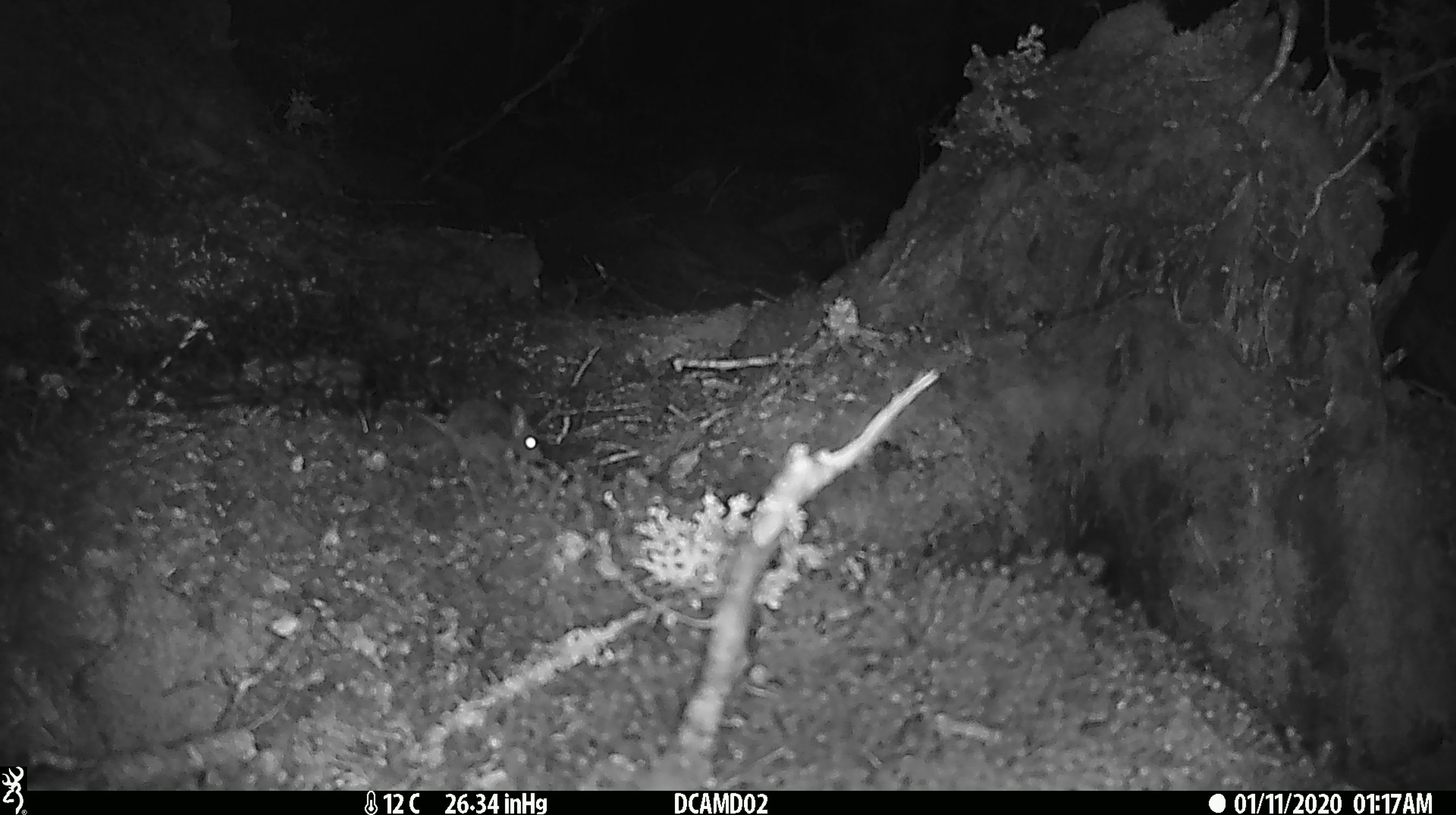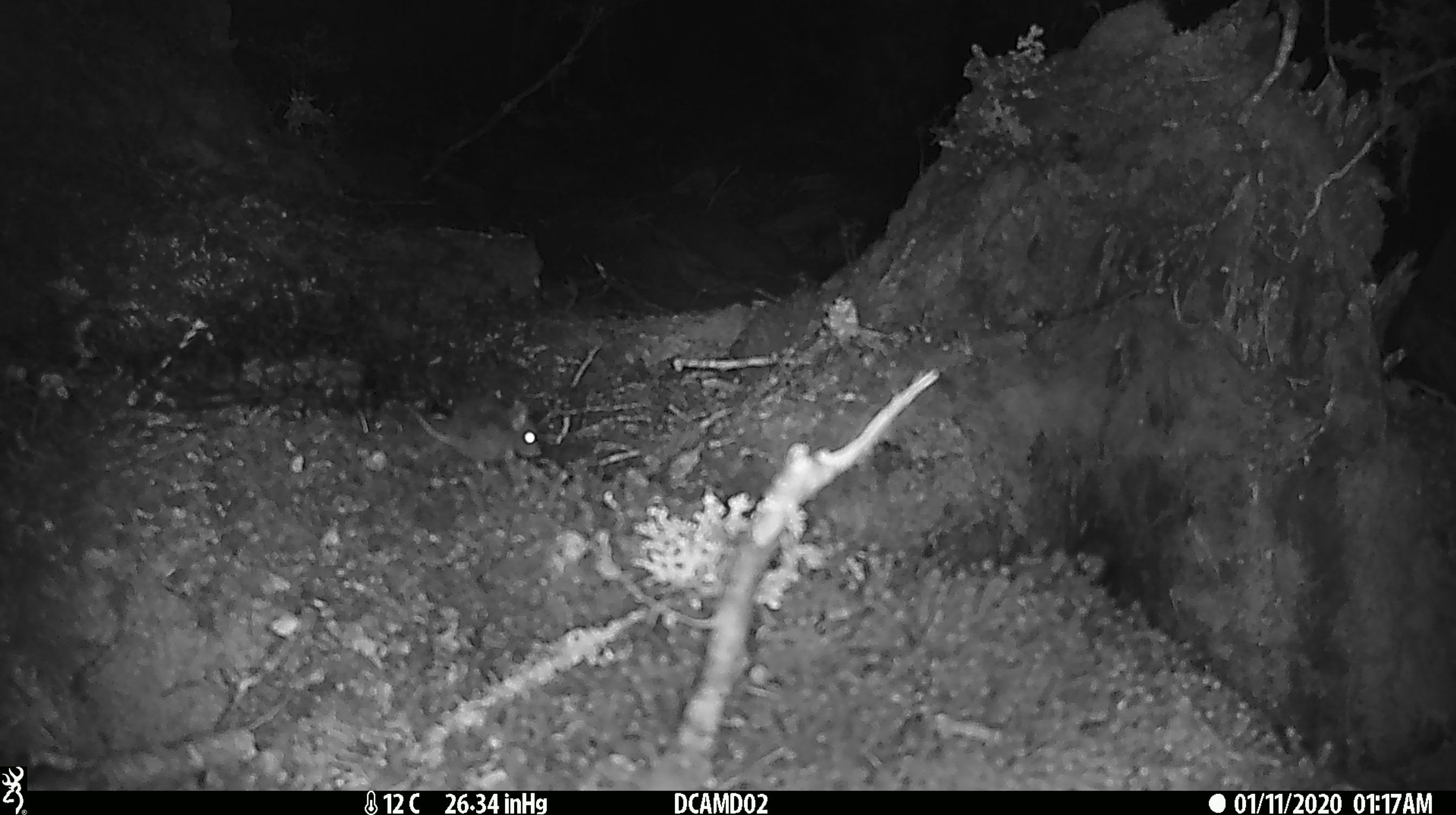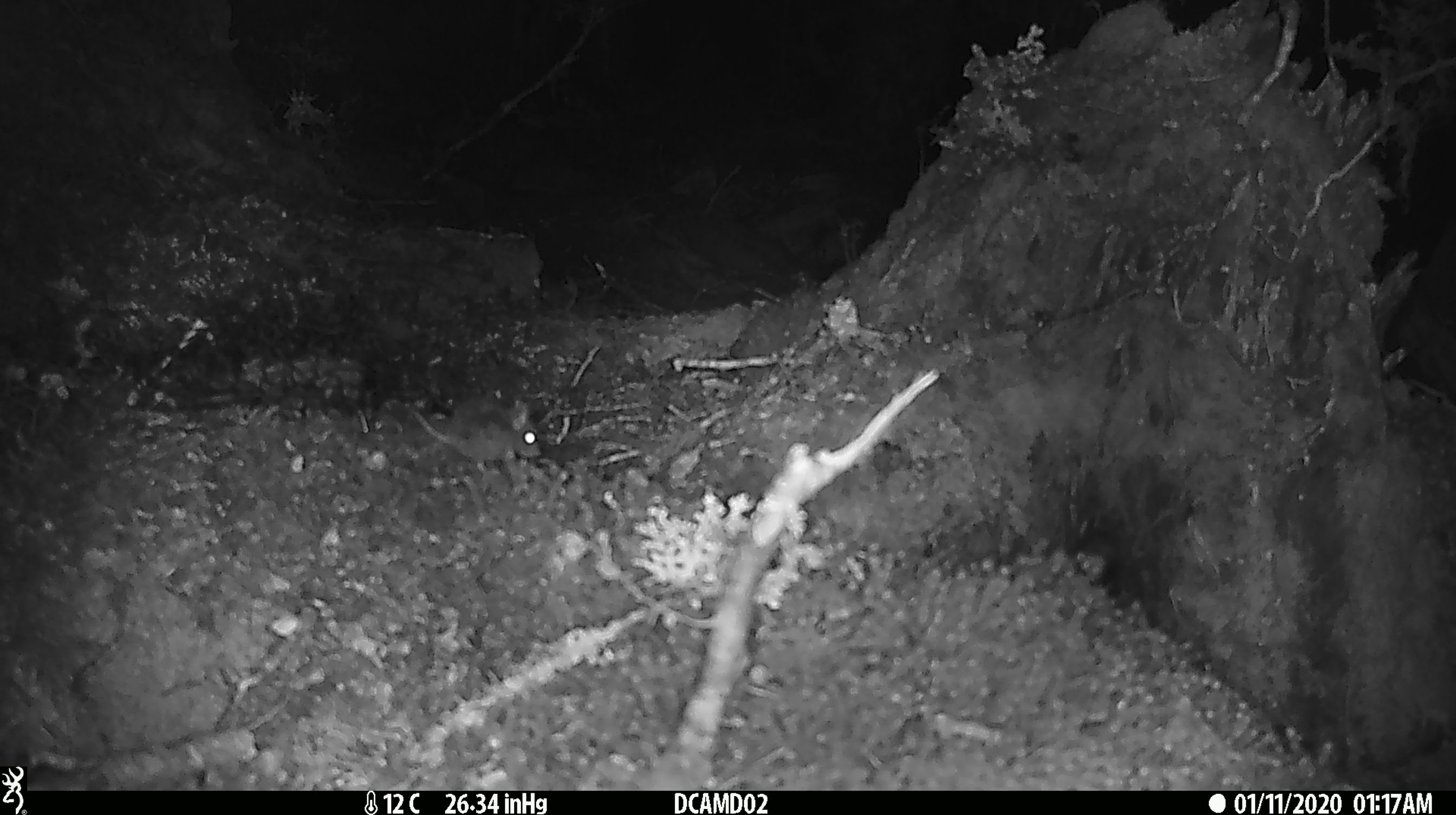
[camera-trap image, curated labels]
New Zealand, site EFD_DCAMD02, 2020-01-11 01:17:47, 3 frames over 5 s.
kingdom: Animalia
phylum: Chordata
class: Mammalia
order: Rodentia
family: Muridae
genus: Mus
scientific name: Mus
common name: mouse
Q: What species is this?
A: Mouse (Mus).